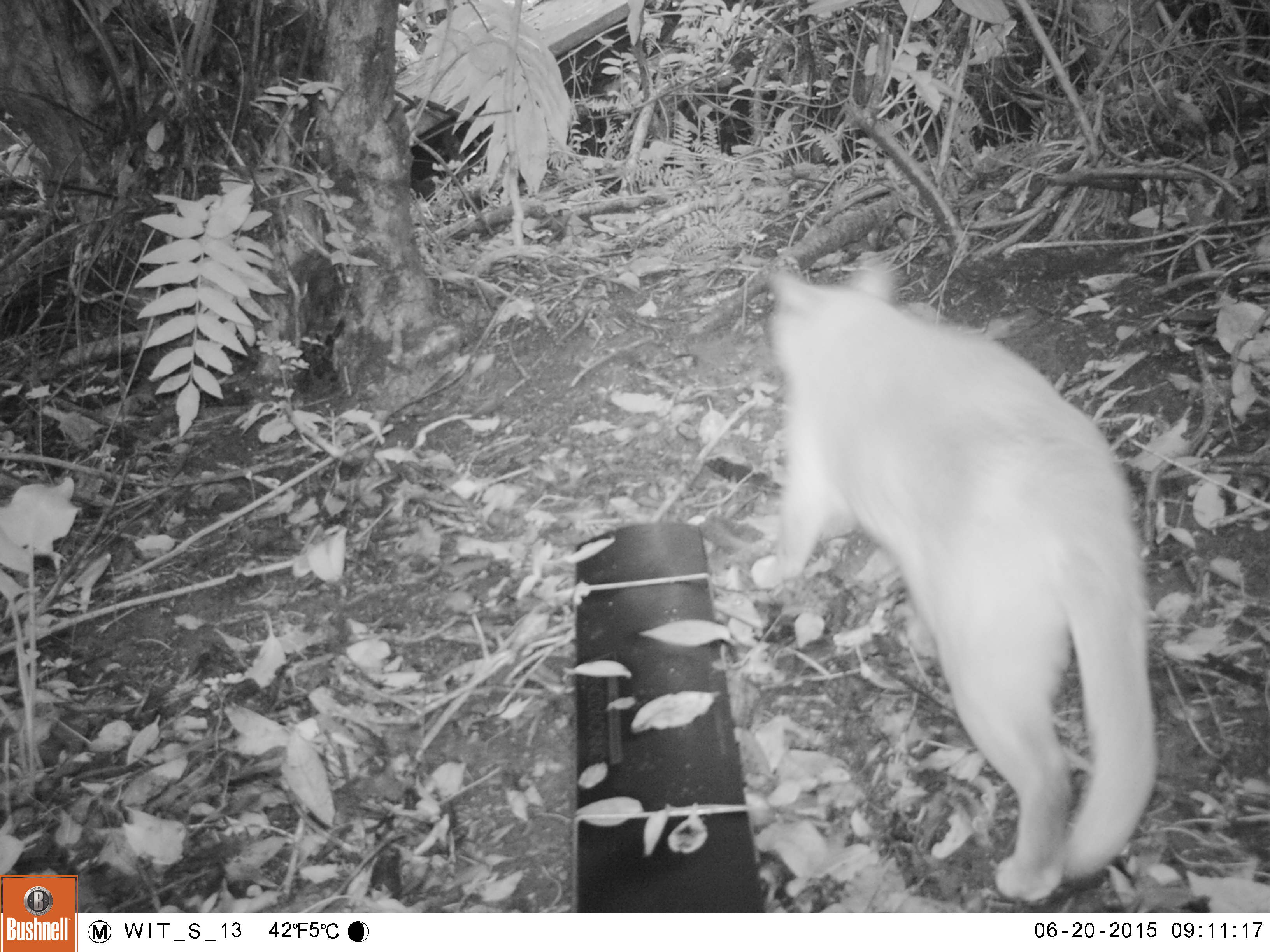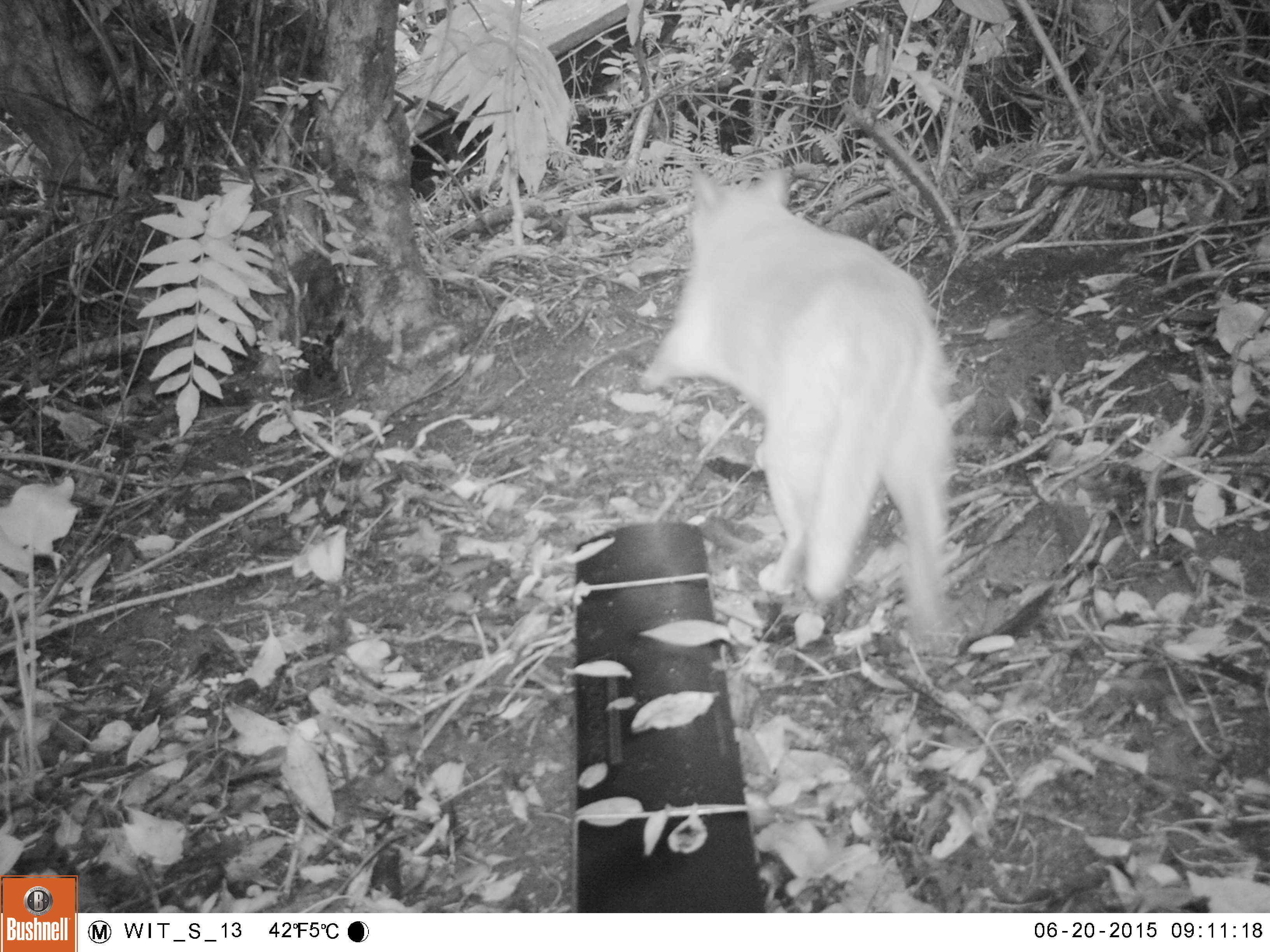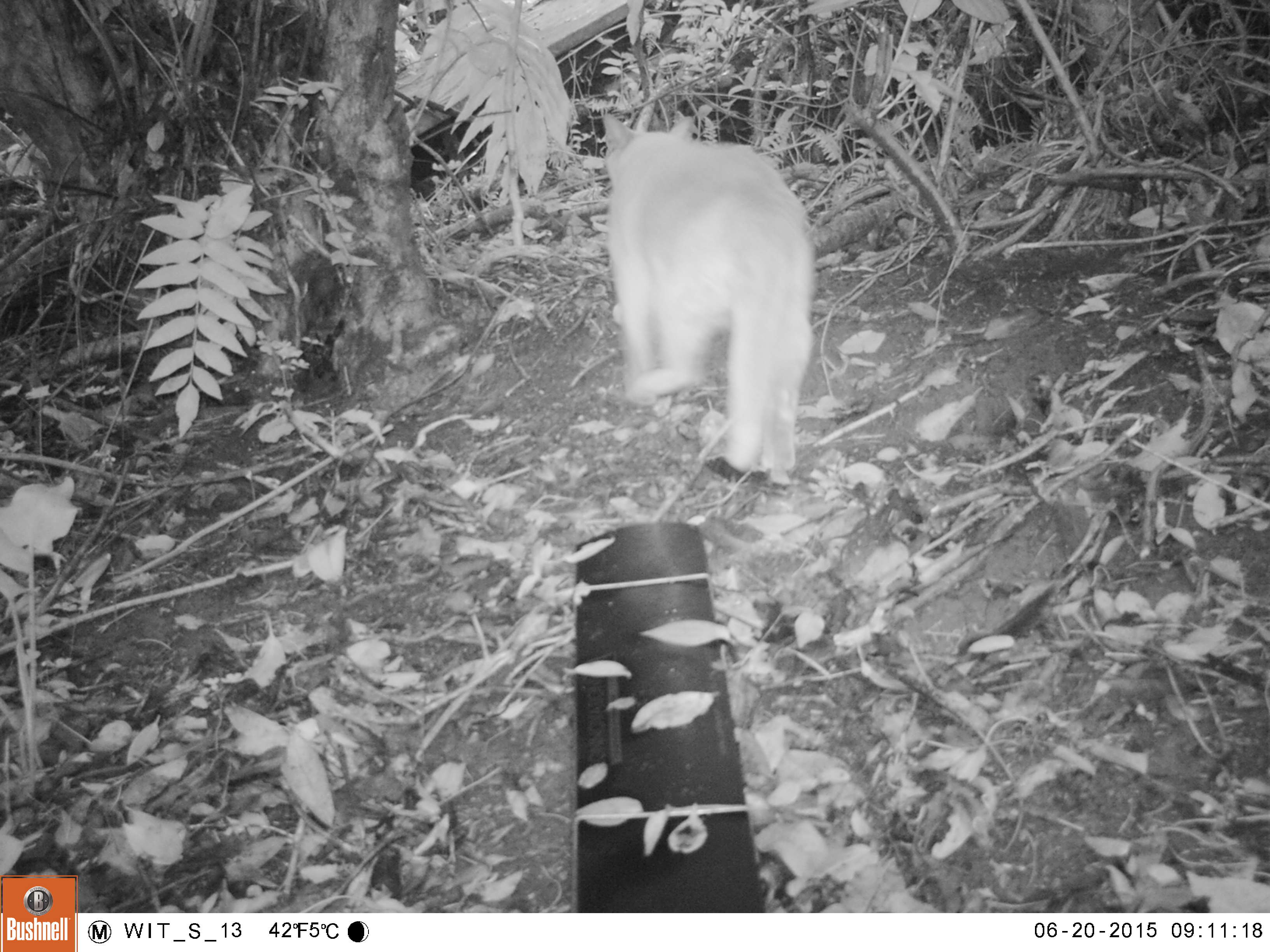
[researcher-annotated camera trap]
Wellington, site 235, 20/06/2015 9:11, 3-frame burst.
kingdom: Animalia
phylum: Chordata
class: Mammalia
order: Carnivora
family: Felidae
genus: Felis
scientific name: Felis catus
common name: cat